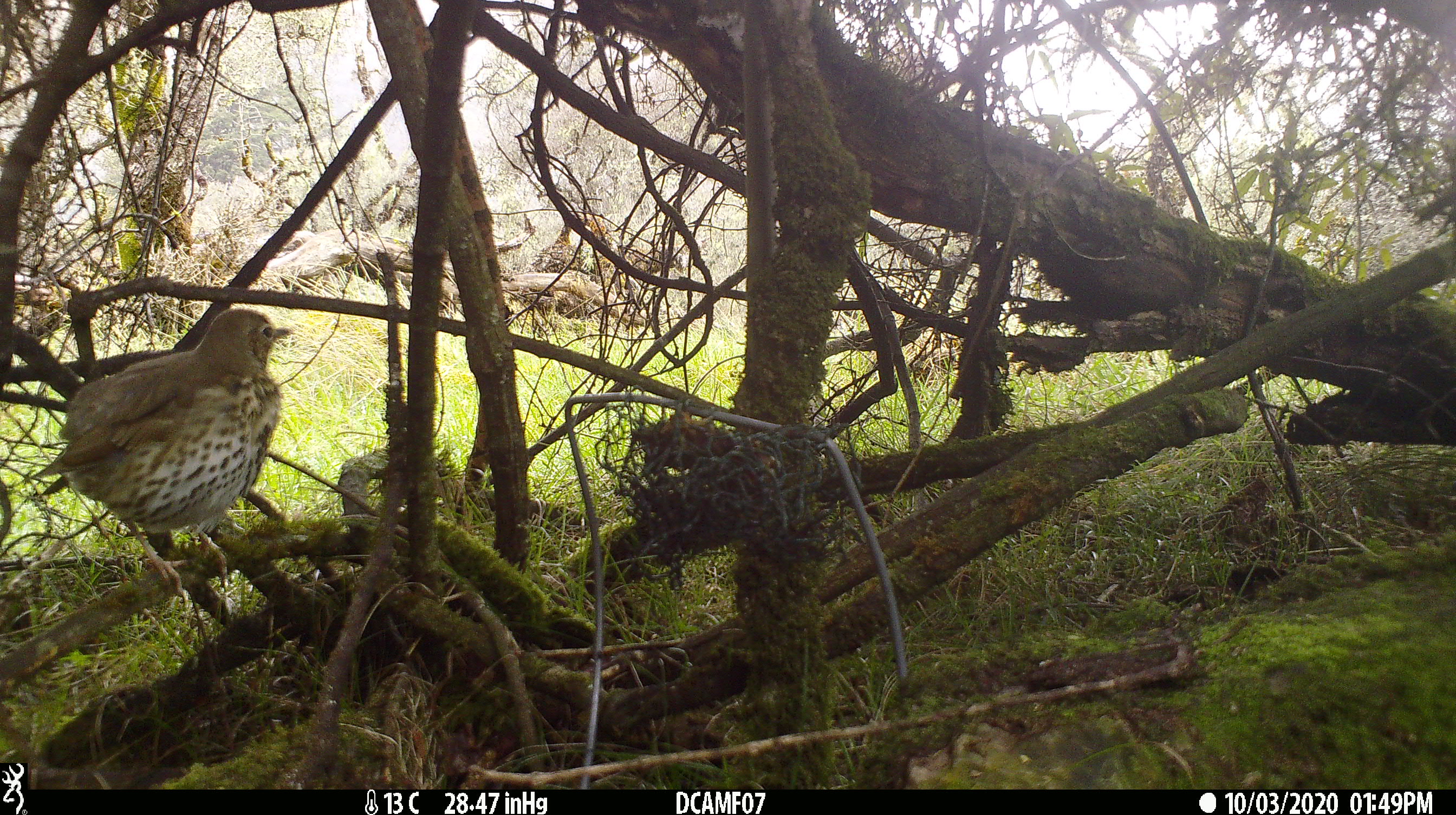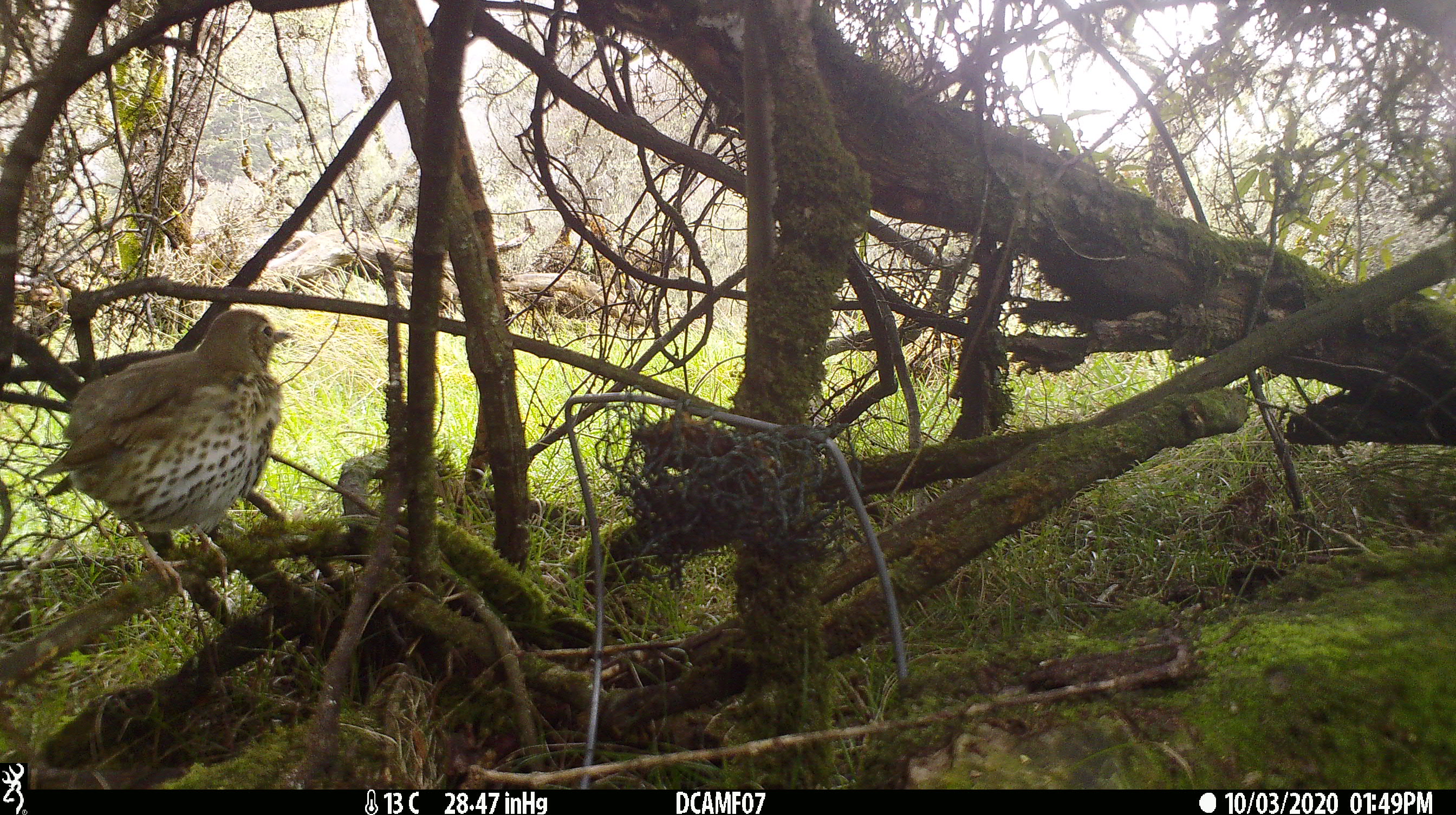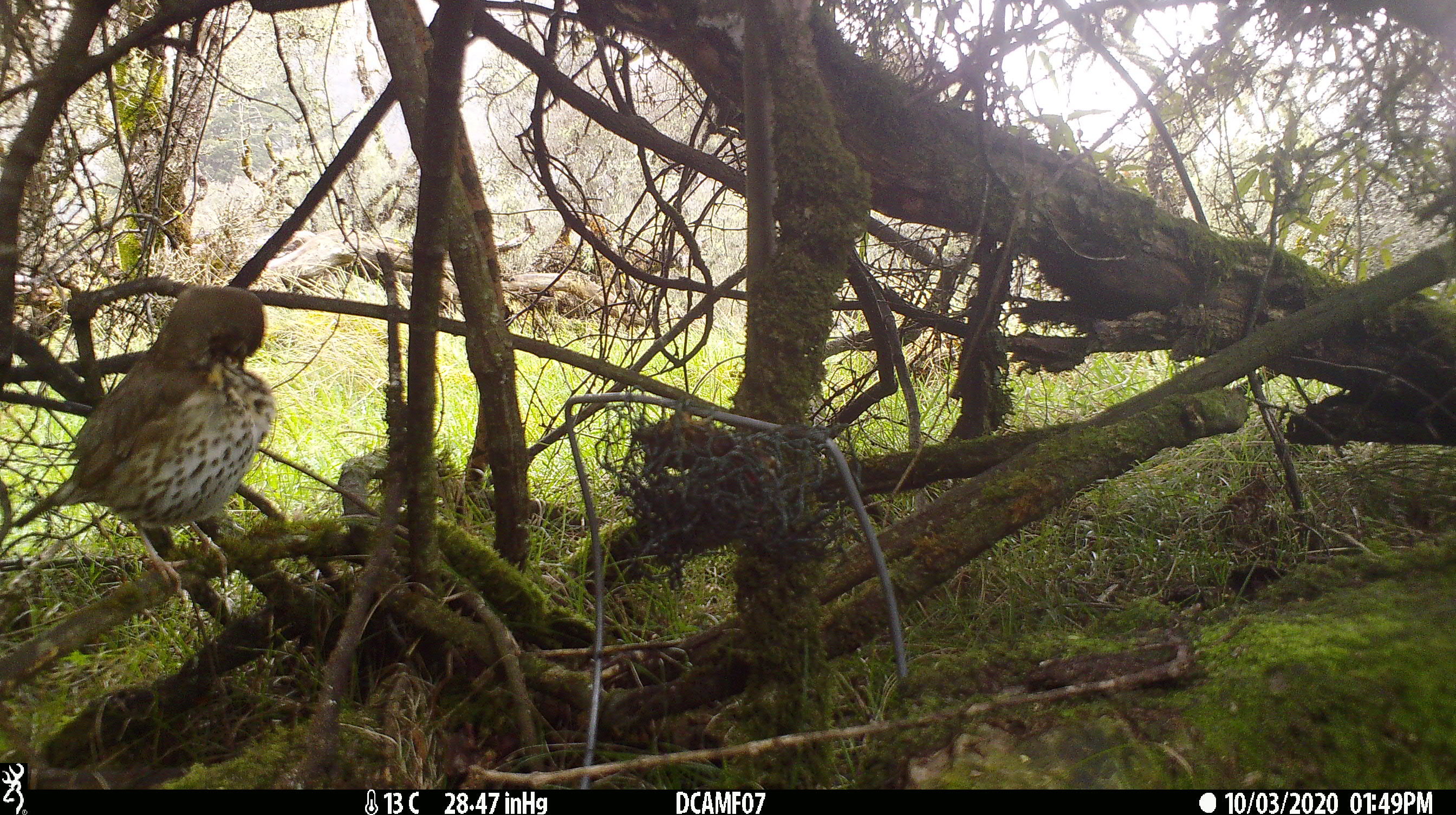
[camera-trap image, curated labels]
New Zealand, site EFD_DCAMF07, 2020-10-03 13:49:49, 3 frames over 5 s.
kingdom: Animalia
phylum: Chordata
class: Aves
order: Passeriformes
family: Turdidae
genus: Turdus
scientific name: Turdus philomelos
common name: song thrush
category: thrush